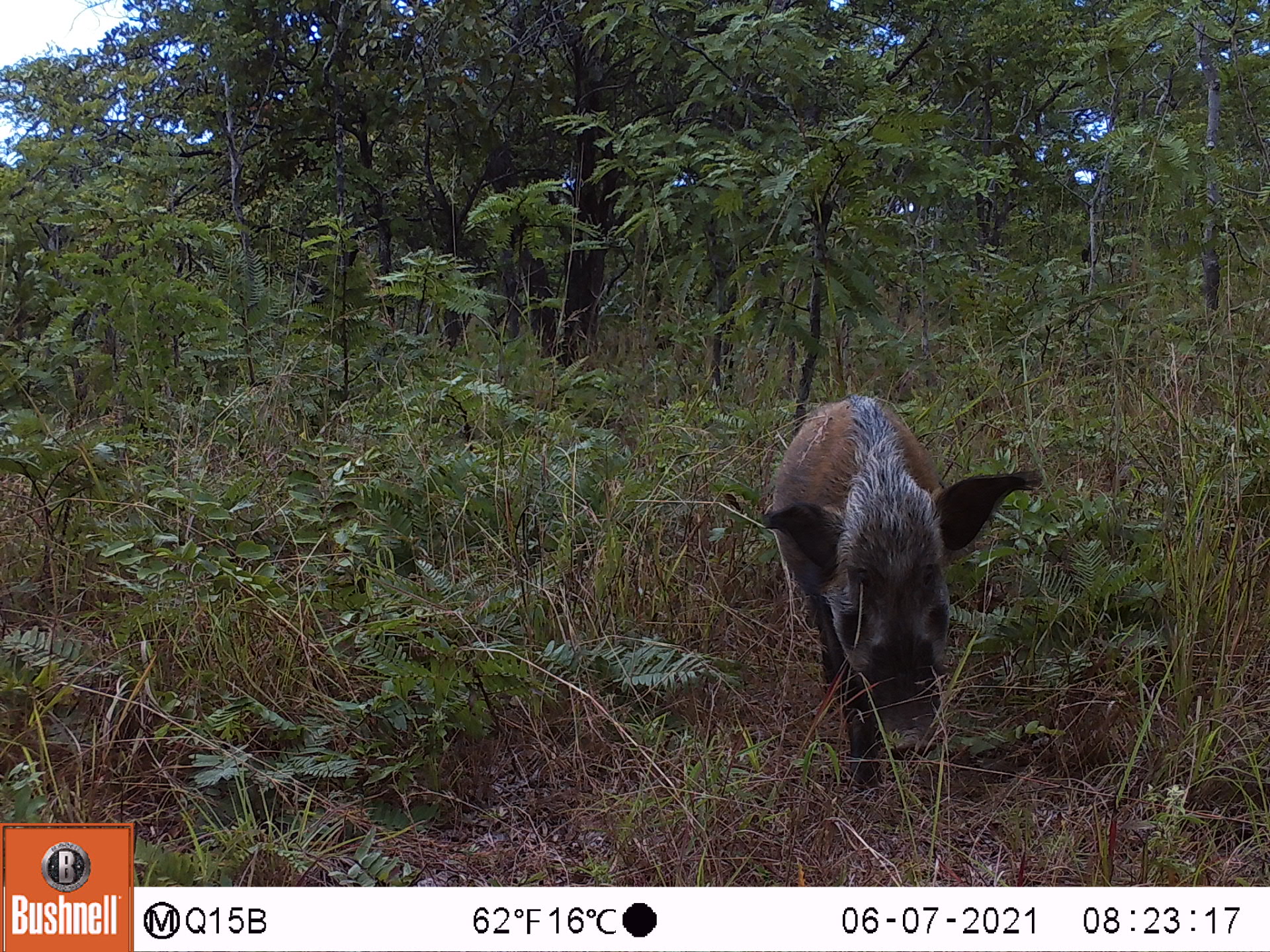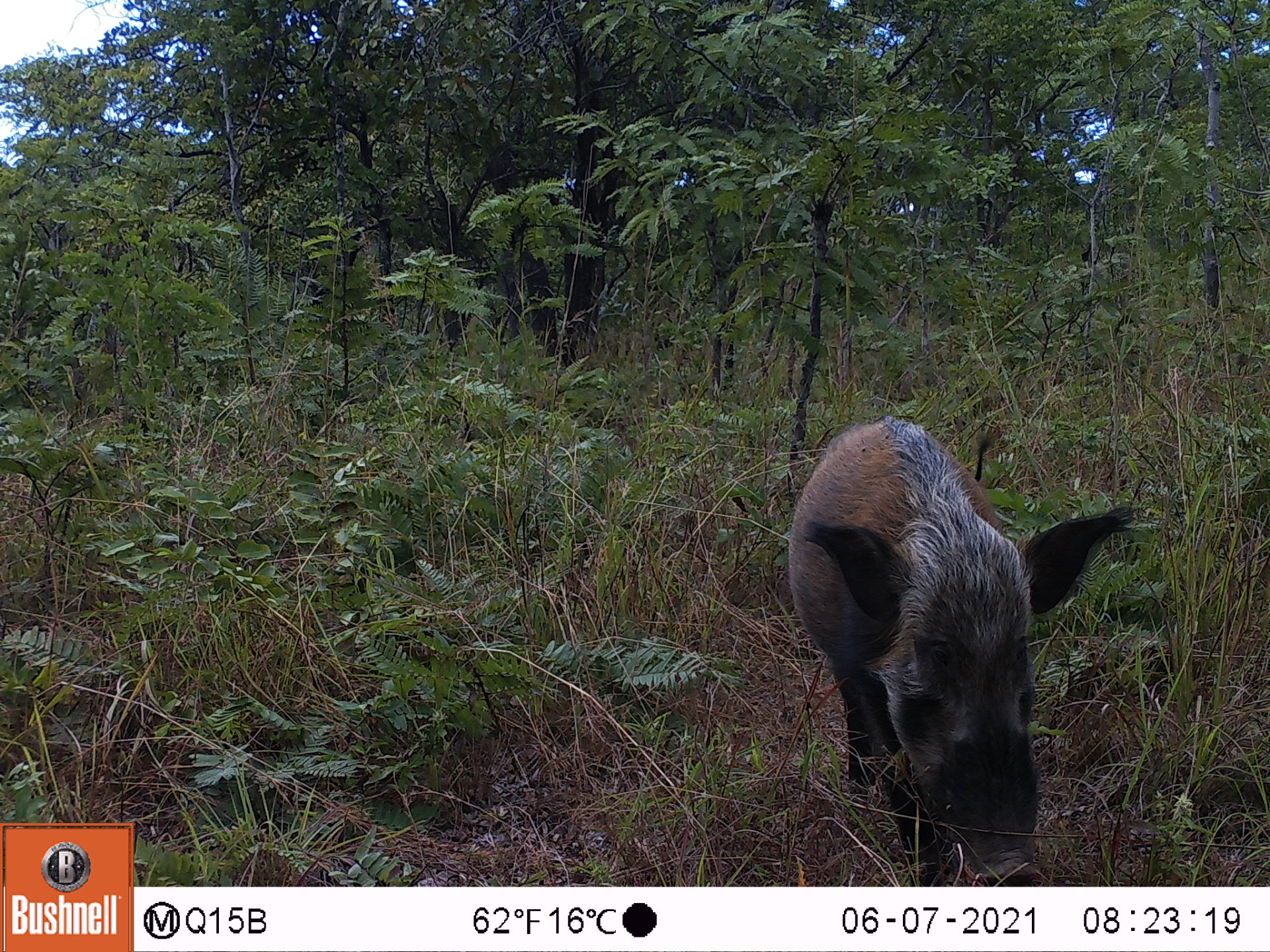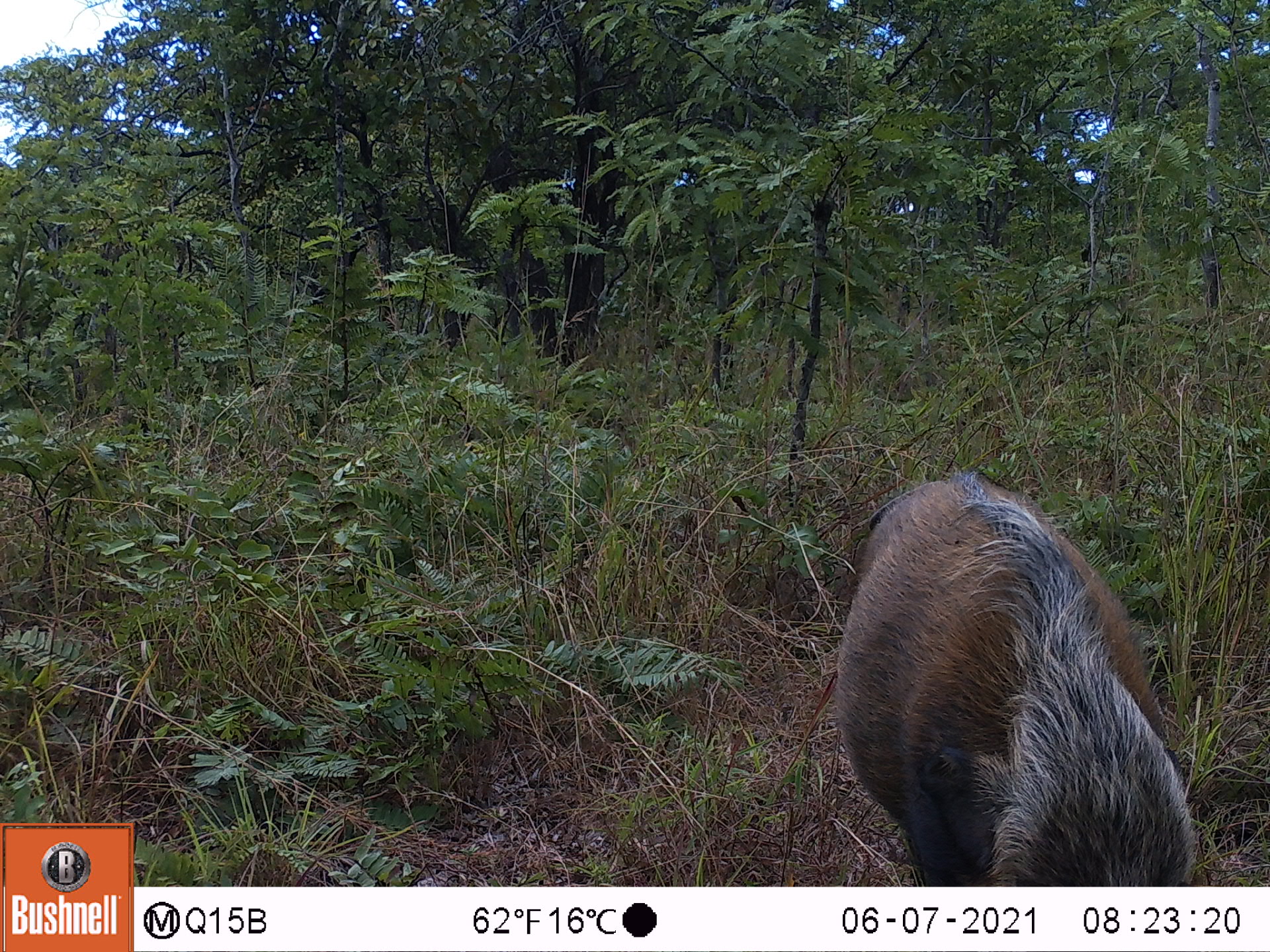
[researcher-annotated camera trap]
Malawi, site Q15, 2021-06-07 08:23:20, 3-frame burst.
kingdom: Animalia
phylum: Chordata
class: Mammalia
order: Artiodactyla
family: Suidae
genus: Potamochoerus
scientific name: Potamochoerus larvatus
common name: bushpig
Bushpig (Potamochoerus larvatus), count 1.